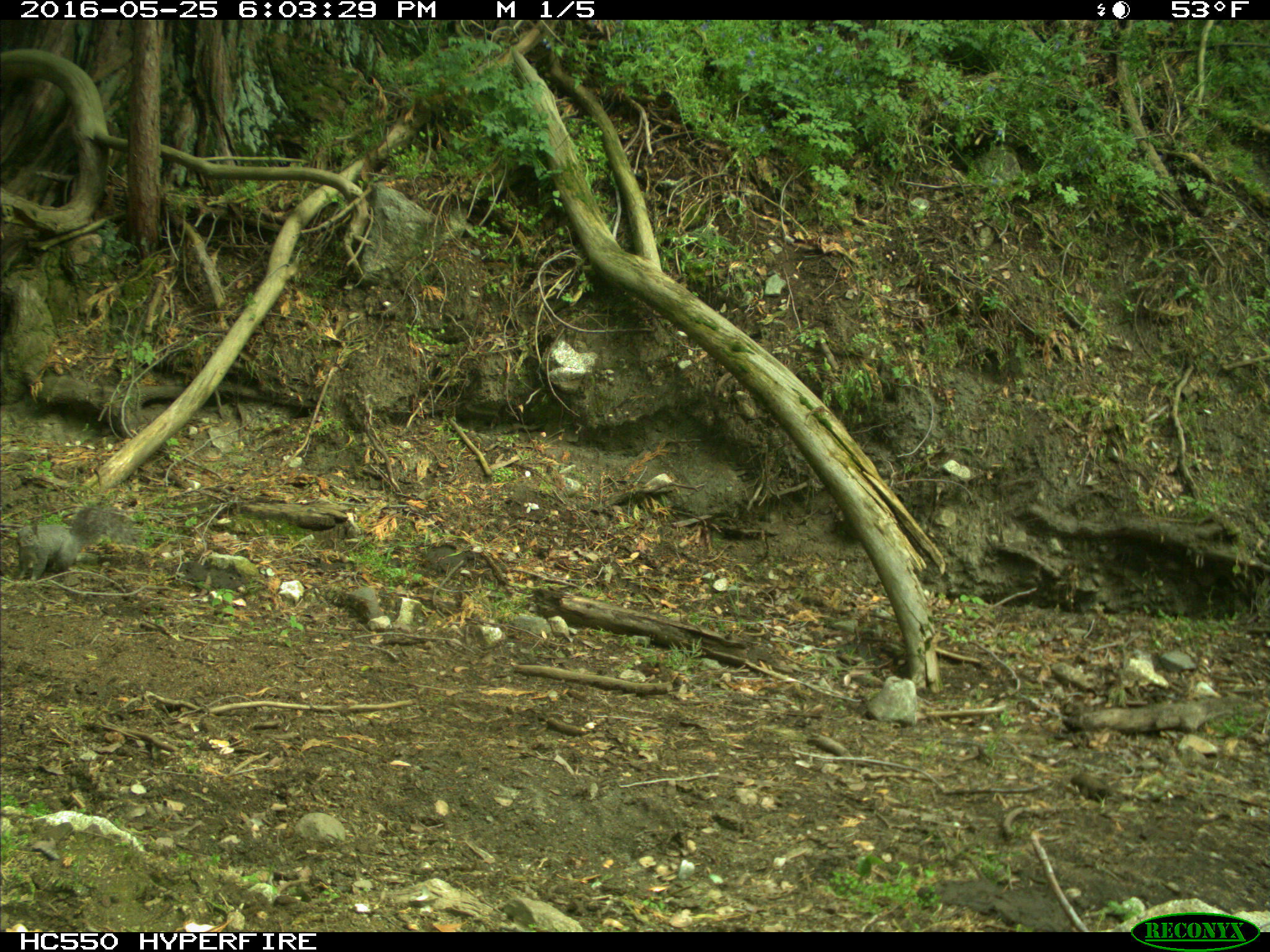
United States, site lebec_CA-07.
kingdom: Animalia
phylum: Chordata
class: Mammalia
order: Rodentia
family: Sciuridae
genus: Sciurus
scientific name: Sciurus carolinensis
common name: eastern gray squirrel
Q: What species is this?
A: Sciurus carolinensis (eastern gray squirrel).